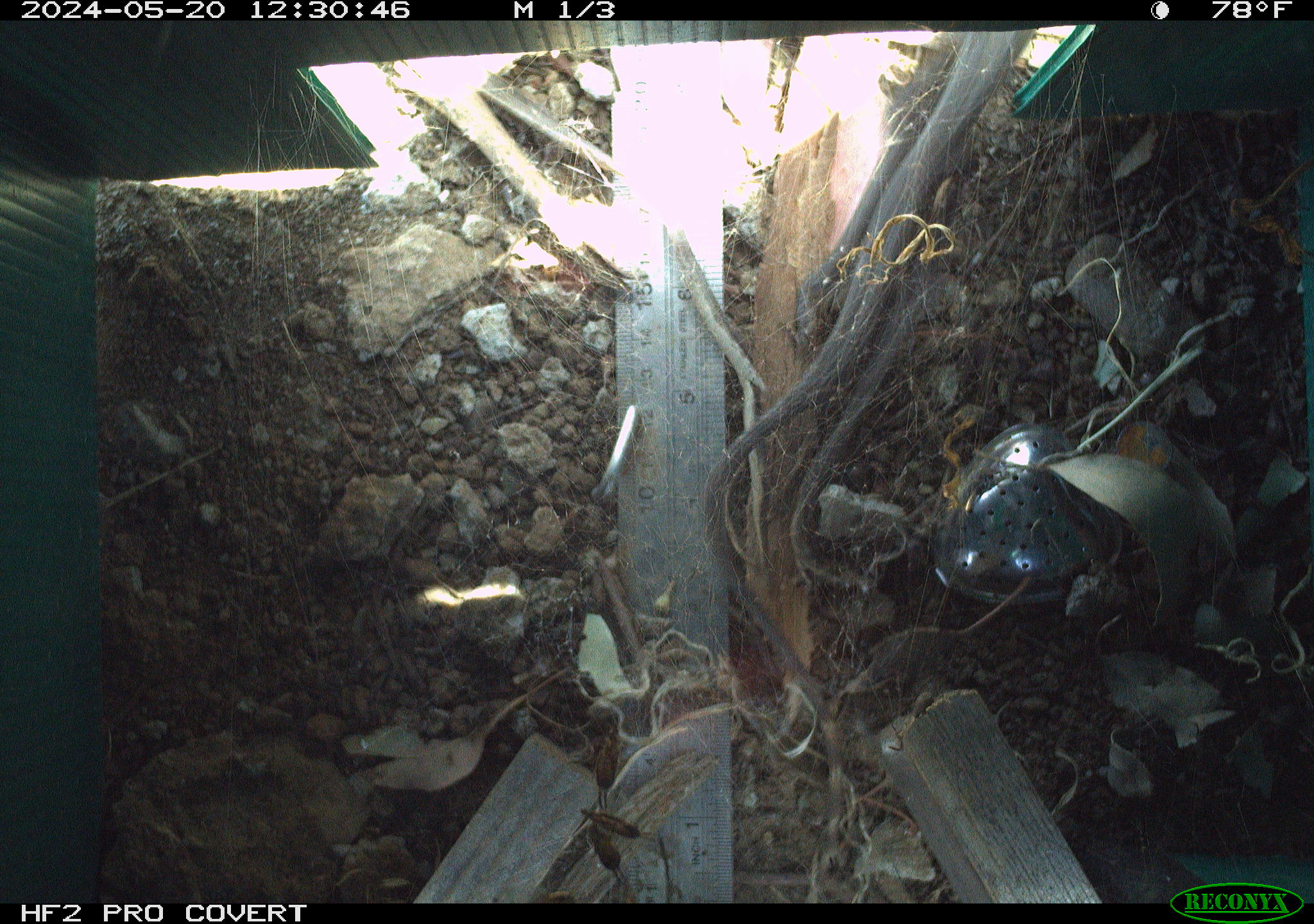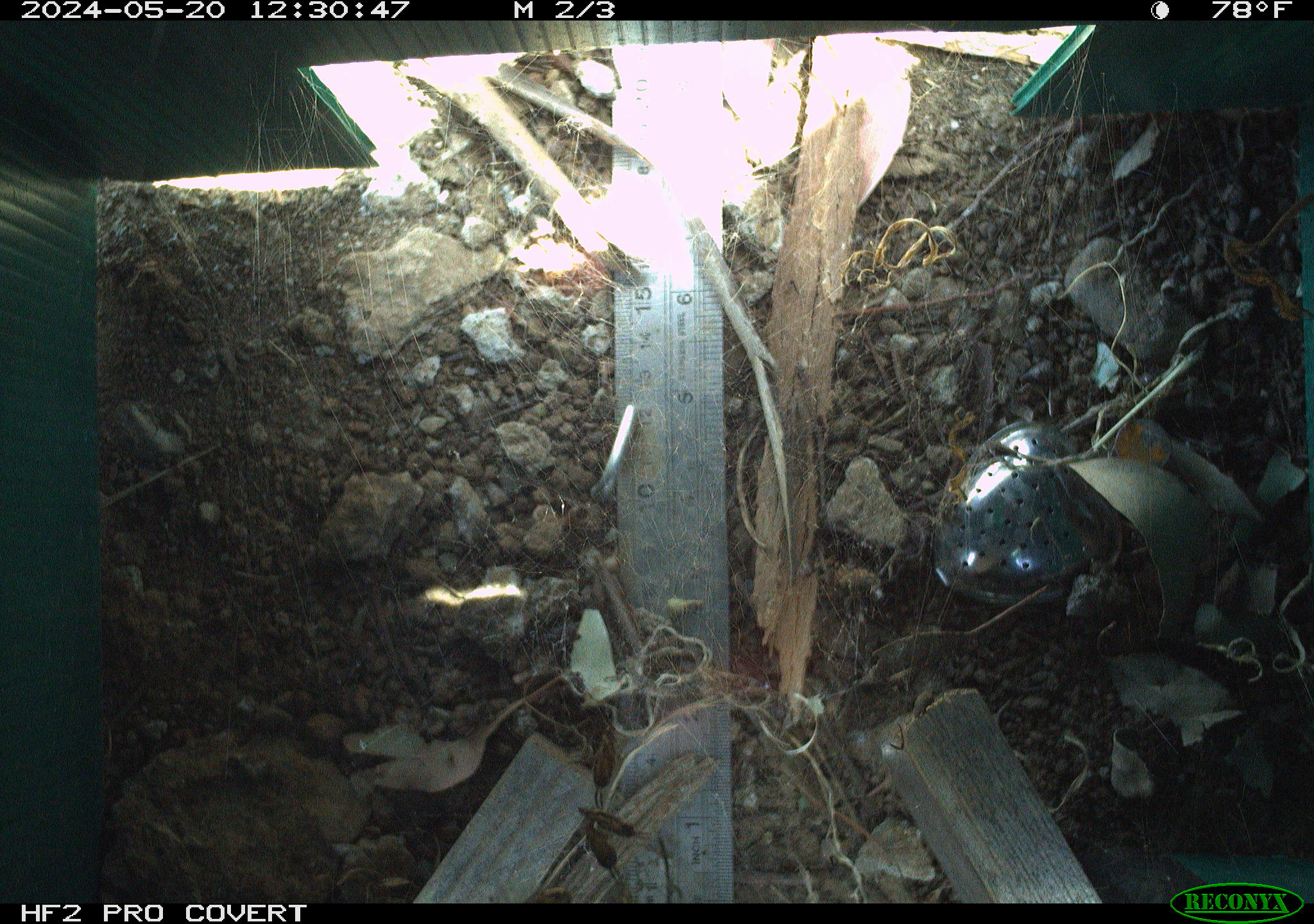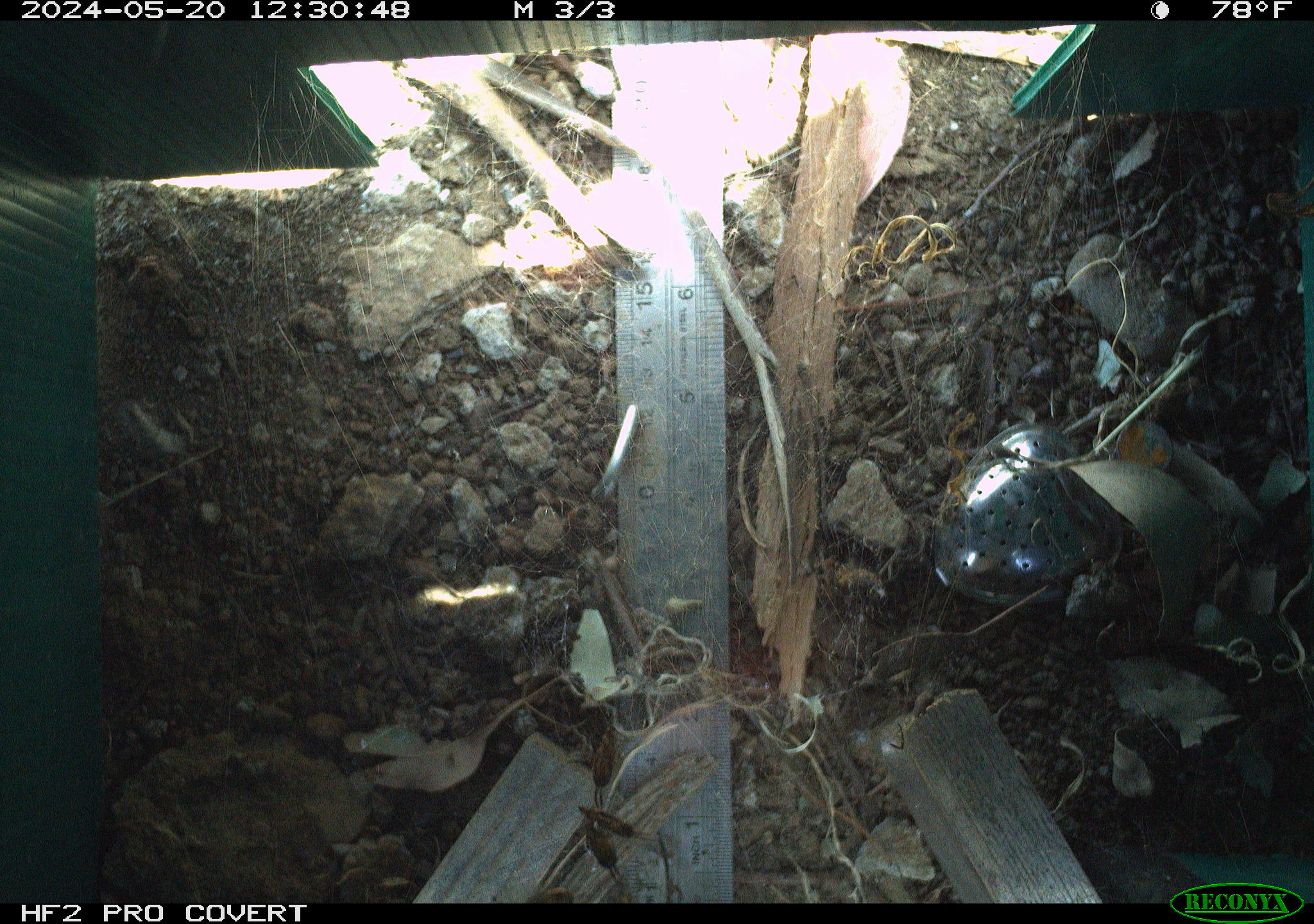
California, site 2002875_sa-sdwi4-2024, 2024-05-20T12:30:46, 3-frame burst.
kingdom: Animalia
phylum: Chordata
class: Reptilia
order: Squamata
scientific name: Squamata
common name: lizards and snakes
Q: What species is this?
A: Lizards and snakes (Squamata).